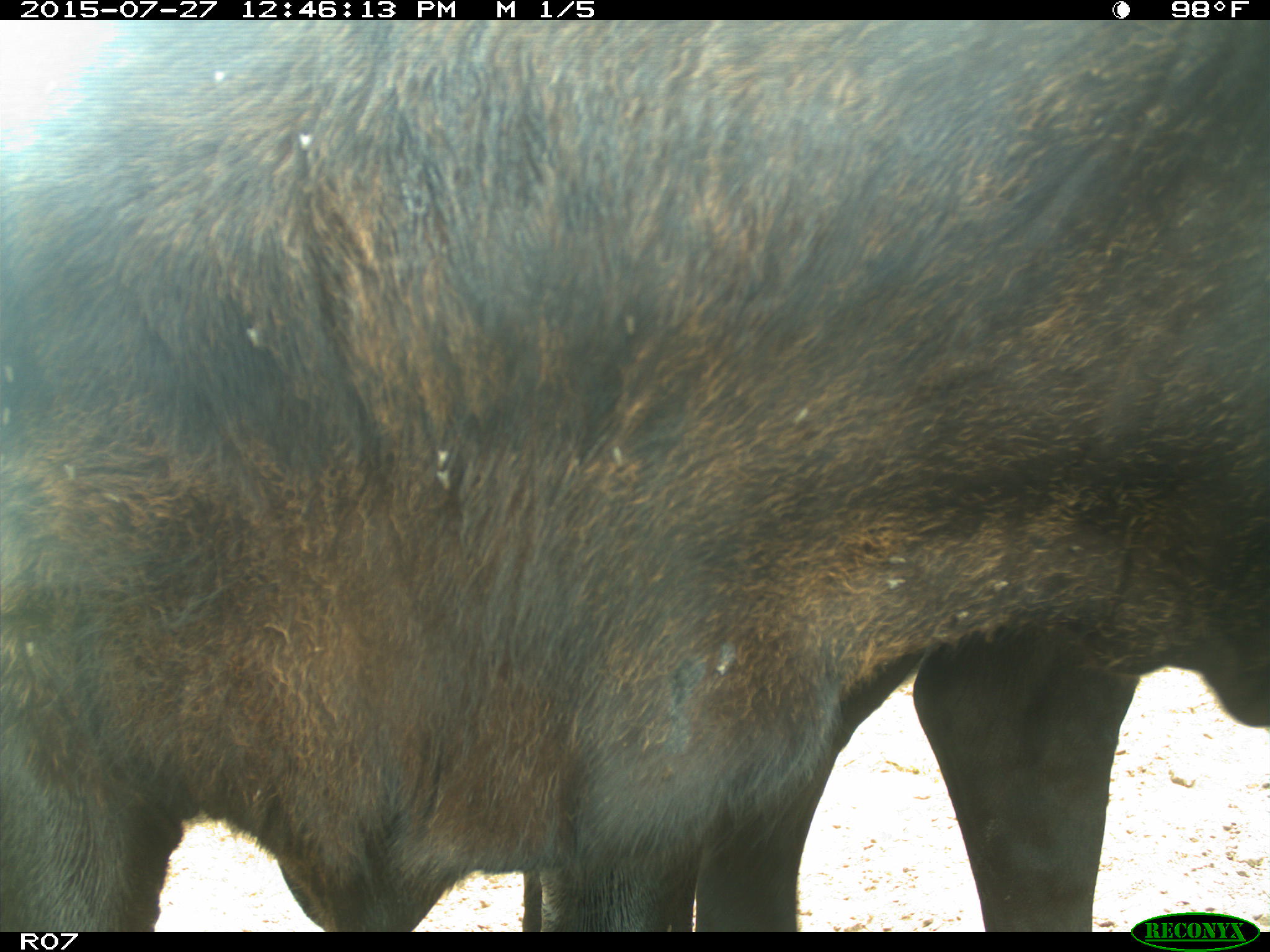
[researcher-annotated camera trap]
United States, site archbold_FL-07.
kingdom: Animalia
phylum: Chordata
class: Mammalia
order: Artiodactyla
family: Bovidae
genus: Bos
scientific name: Bos taurus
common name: domestic cow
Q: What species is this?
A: Bos taurus (domestic cow).